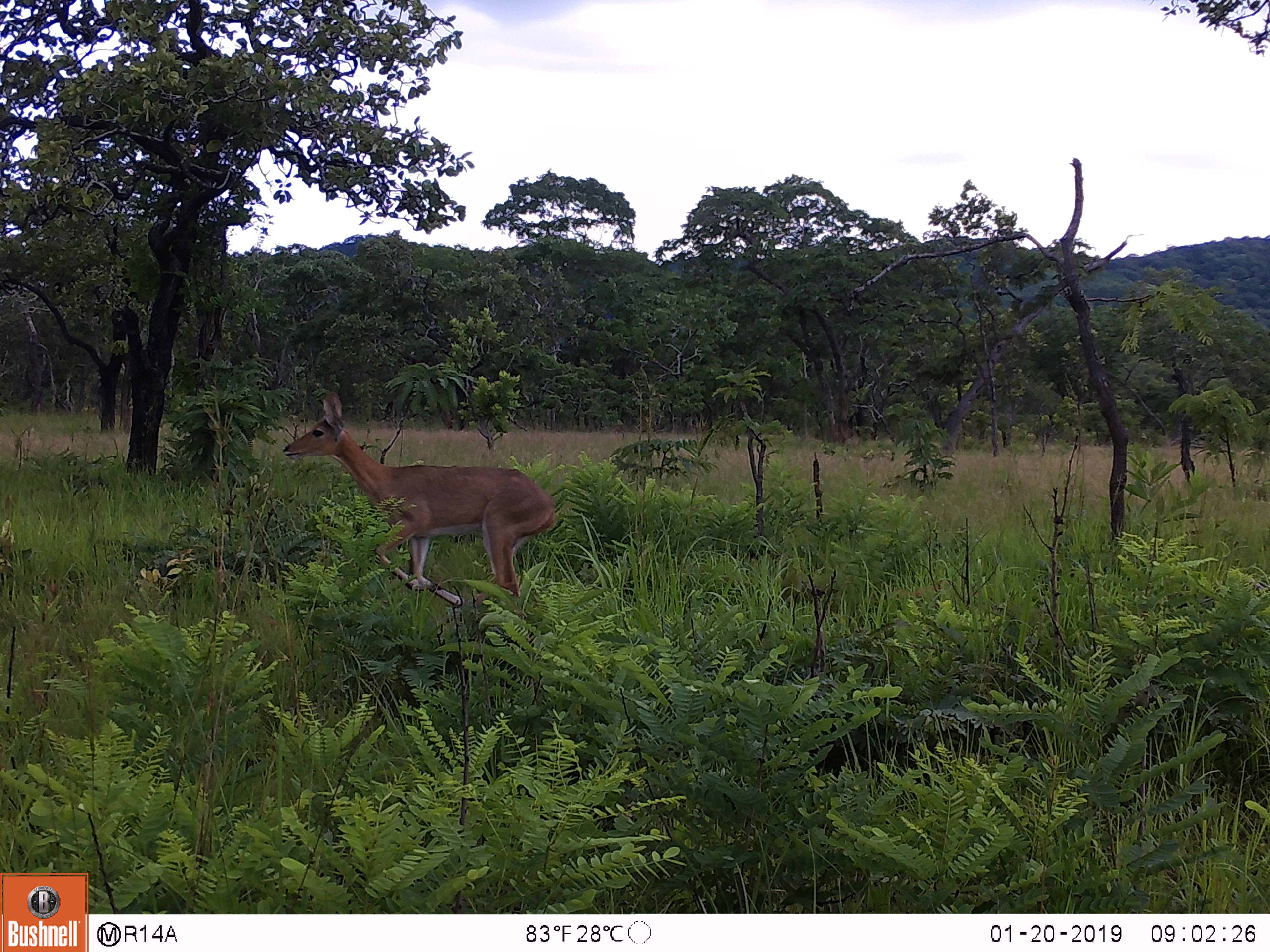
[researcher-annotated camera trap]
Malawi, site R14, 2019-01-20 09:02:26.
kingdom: Animalia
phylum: Chordata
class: Mammalia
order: Artiodactyla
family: Bovidae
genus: Redunca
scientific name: Redunca arundinum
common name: southern reedbuck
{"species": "southern reedbuck (Redunca arundinum)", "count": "1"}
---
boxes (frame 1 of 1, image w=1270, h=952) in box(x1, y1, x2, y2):
southern reedbuck: box(278, 394, 561, 619)